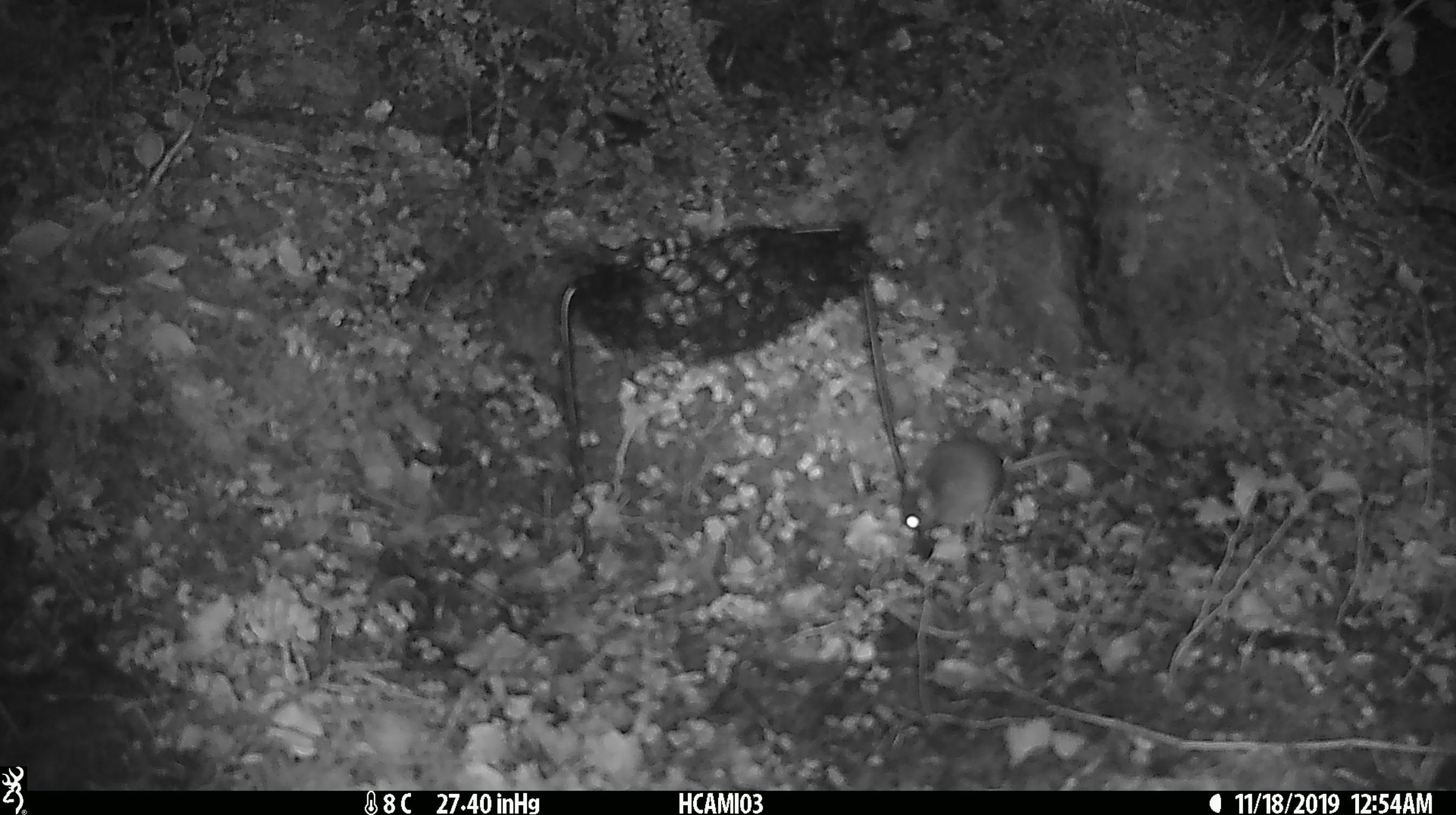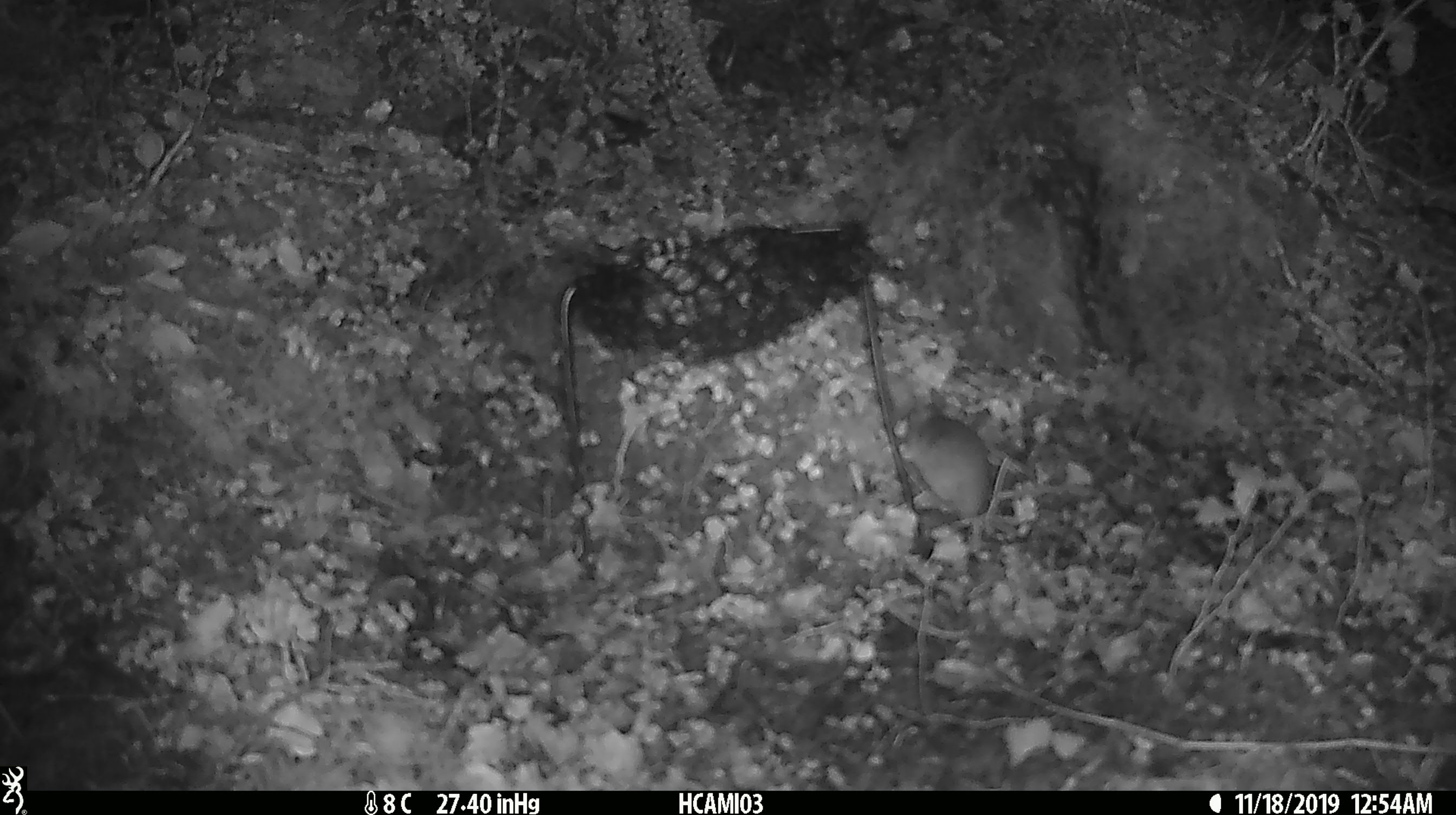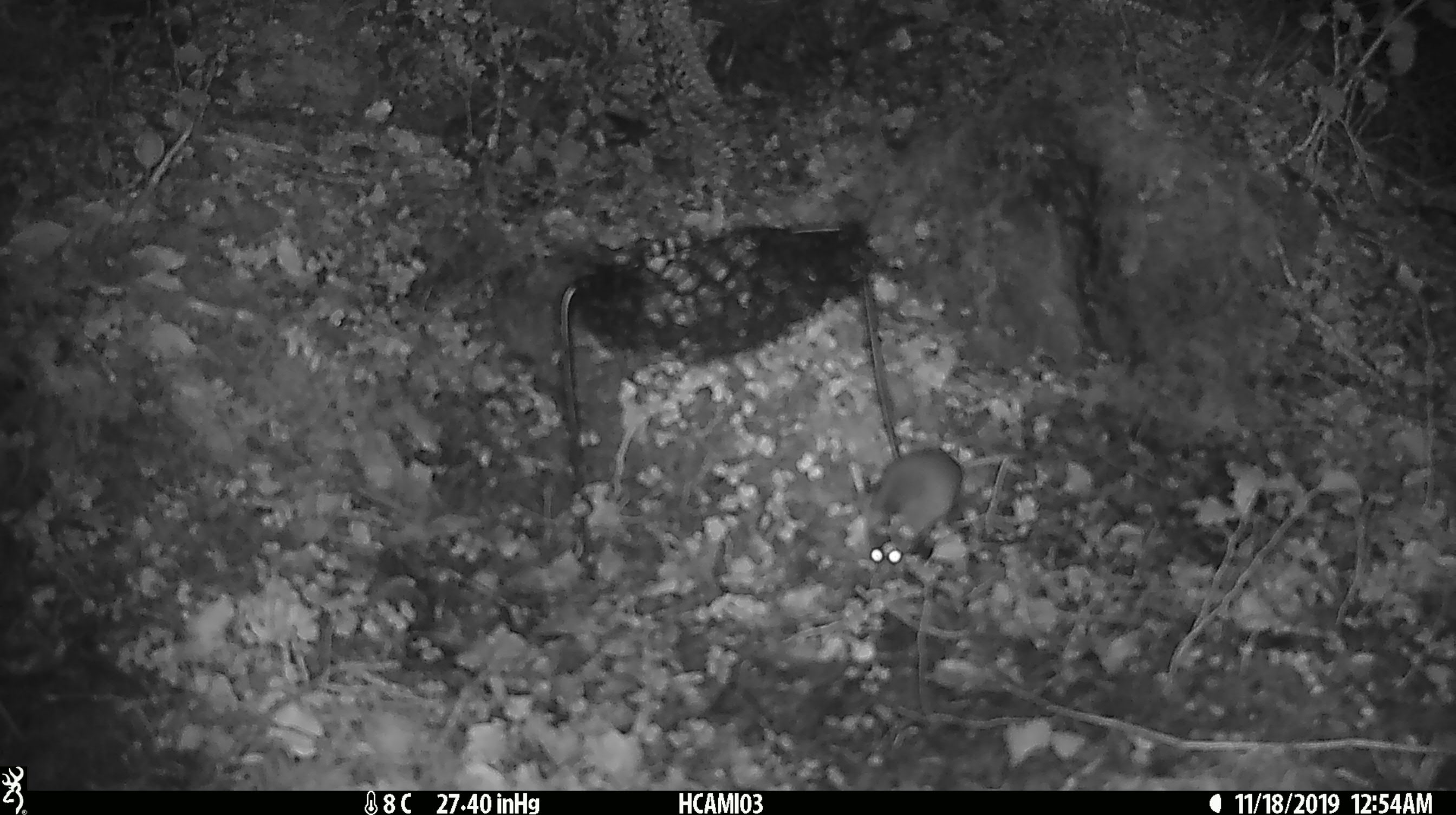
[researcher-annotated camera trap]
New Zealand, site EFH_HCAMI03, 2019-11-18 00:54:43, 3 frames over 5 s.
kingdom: Animalia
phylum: Chordata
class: Mammalia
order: Rodentia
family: Muridae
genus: Mus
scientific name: Mus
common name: mouse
Mouse (Mus).